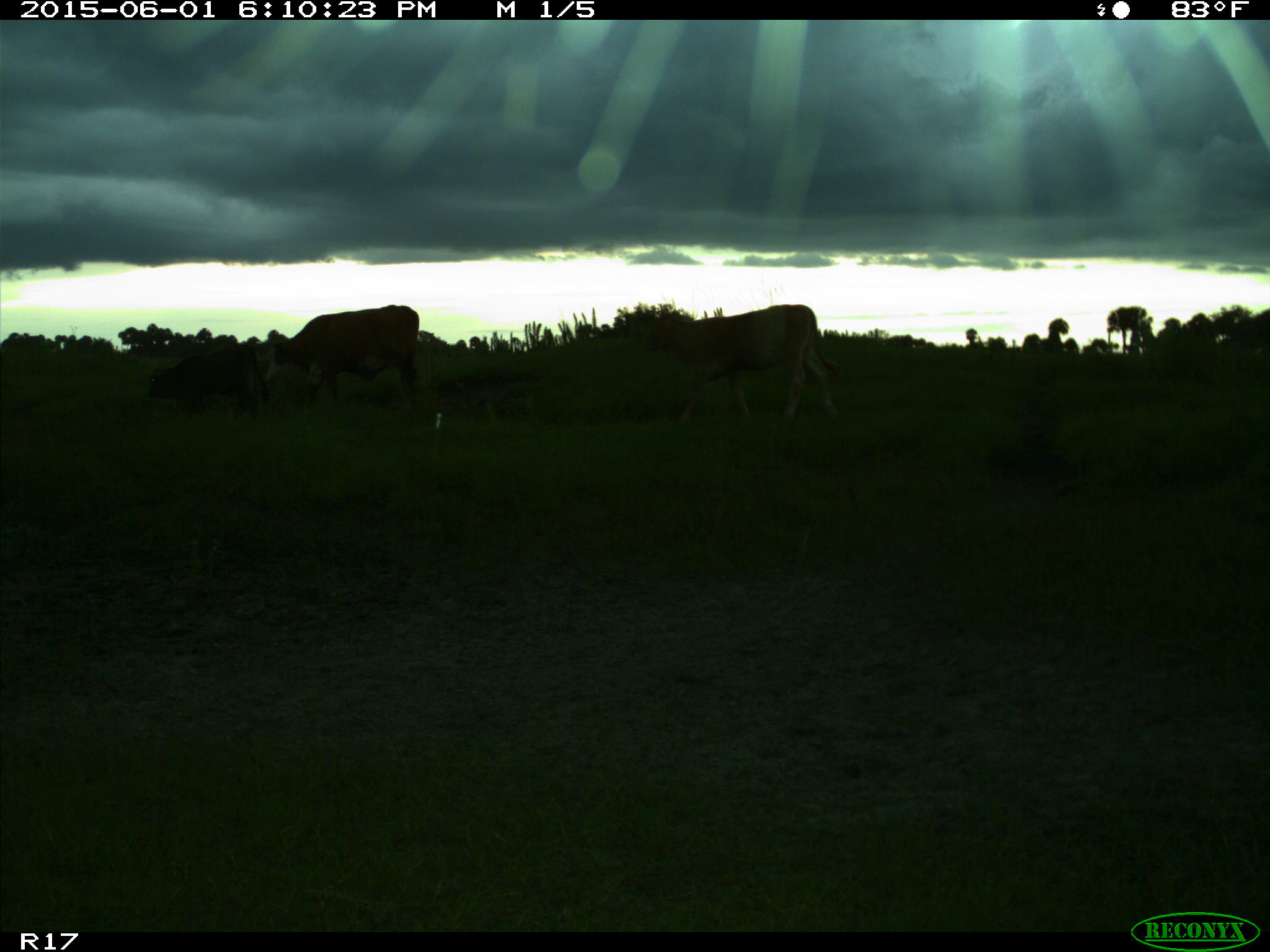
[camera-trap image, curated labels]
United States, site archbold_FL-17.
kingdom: Animalia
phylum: Chordata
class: Mammalia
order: Artiodactyla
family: Bovidae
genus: Bos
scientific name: Bos taurus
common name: domestic cow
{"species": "Bos taurus (domestic cow)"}